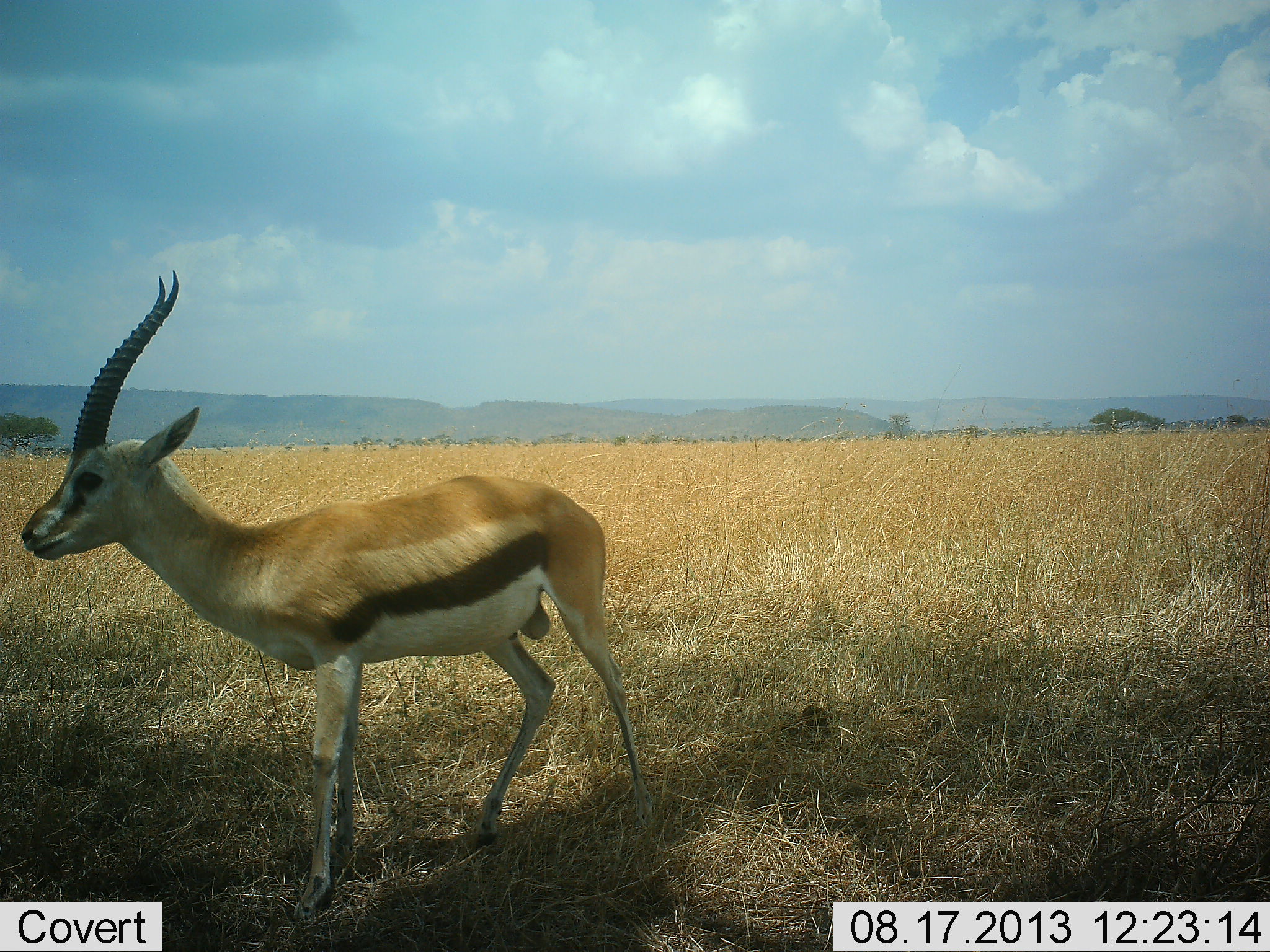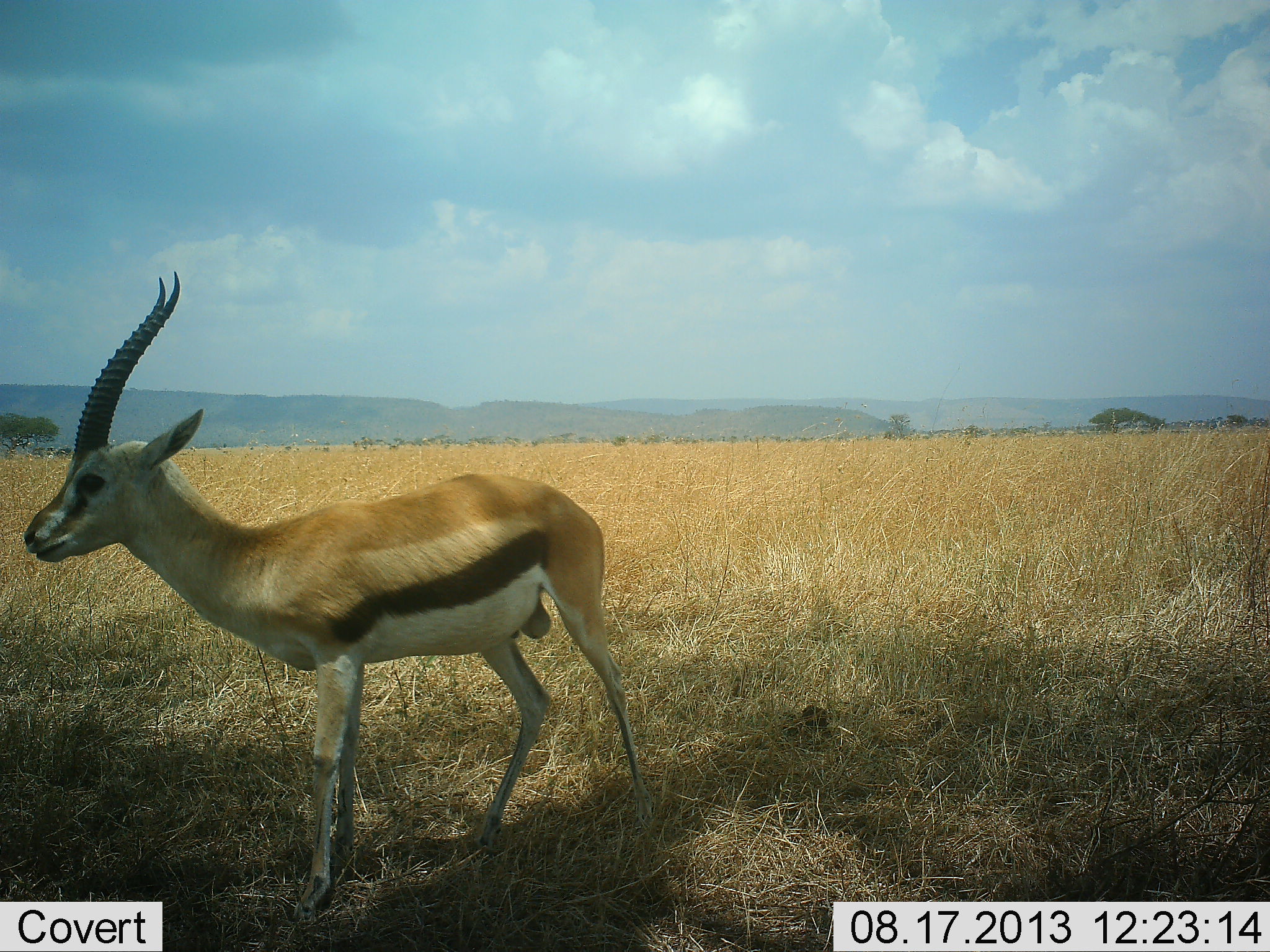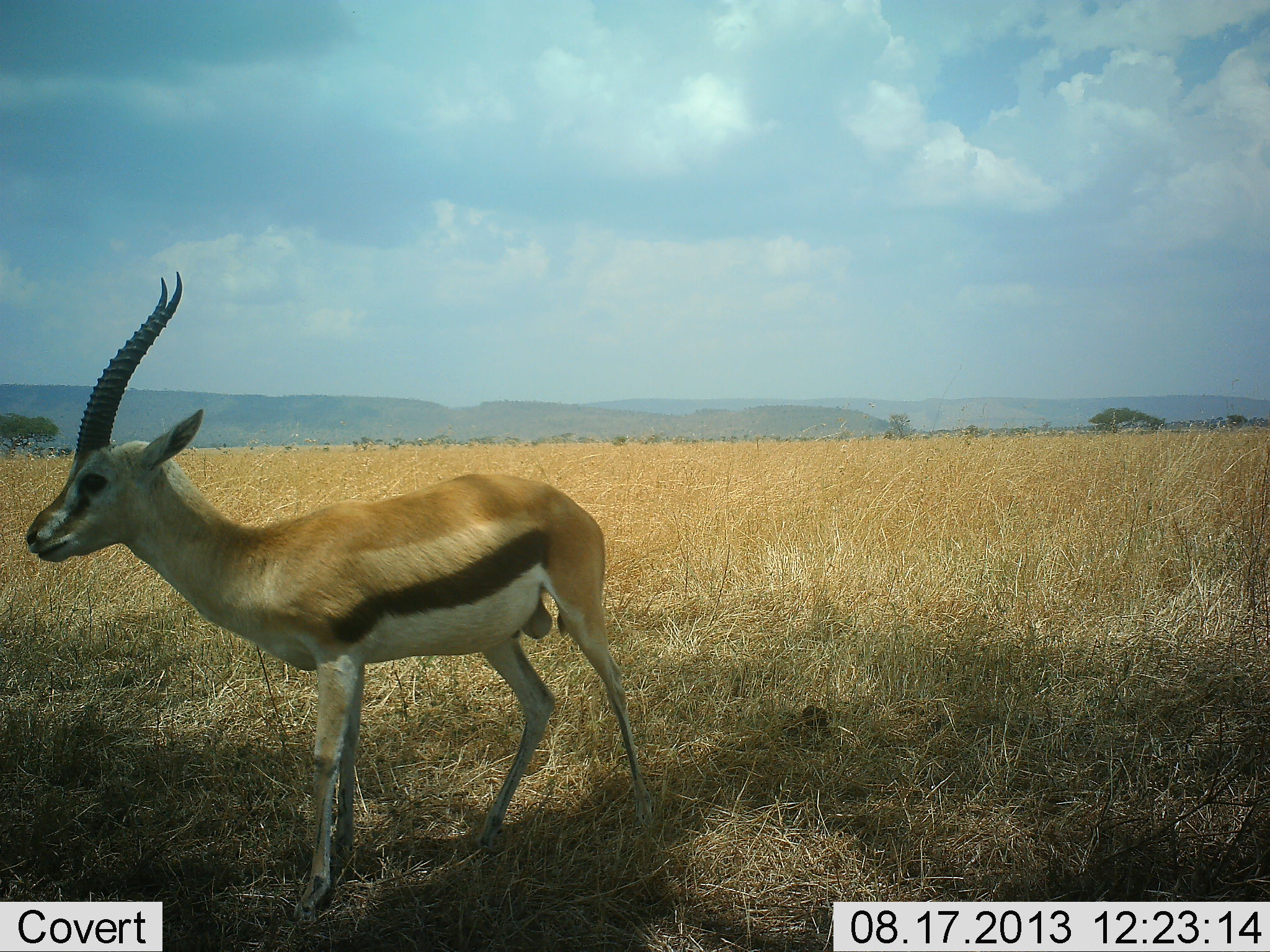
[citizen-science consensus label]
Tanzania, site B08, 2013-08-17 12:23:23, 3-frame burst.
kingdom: Animalia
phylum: Chordata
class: Mammalia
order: Artiodactyla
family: Bovidae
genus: Eudorcas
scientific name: Eudorcas thomsonii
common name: thomson's gazelle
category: gazellethomsons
Gazellethomsons (thomson's gazelle) (Eudorcas thomsonii), count 1. Behavior (volunteer vote fractions): standing 92%, resting 3%, moving 11%, interacting 3%. Young present (vote fraction): 0%. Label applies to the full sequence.